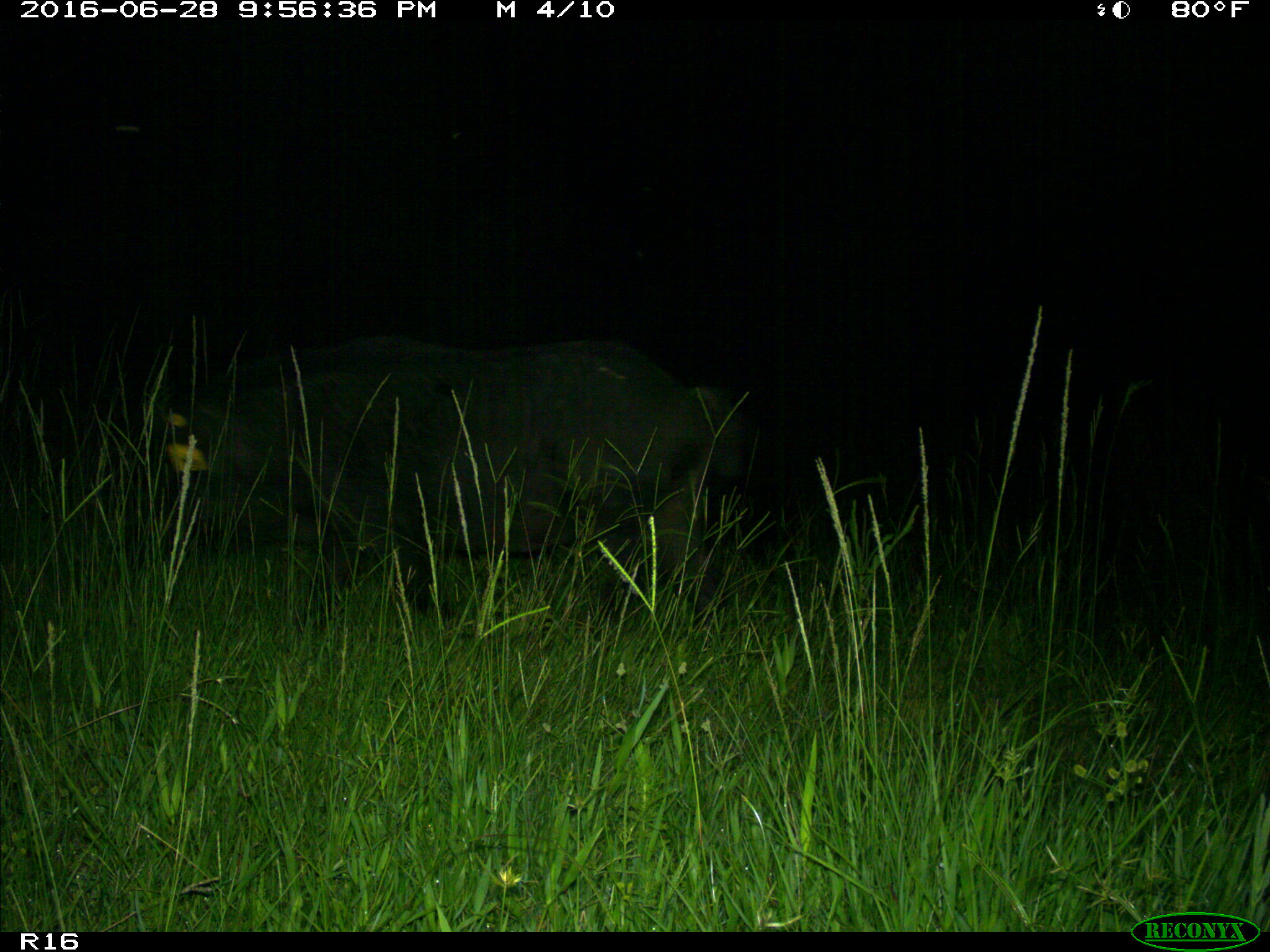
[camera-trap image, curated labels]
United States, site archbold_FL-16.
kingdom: Animalia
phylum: Chordata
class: Mammalia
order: Artiodactyla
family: Suidae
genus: Sus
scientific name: Sus scrofa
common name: wild boar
Sus scrofa (wild boar).